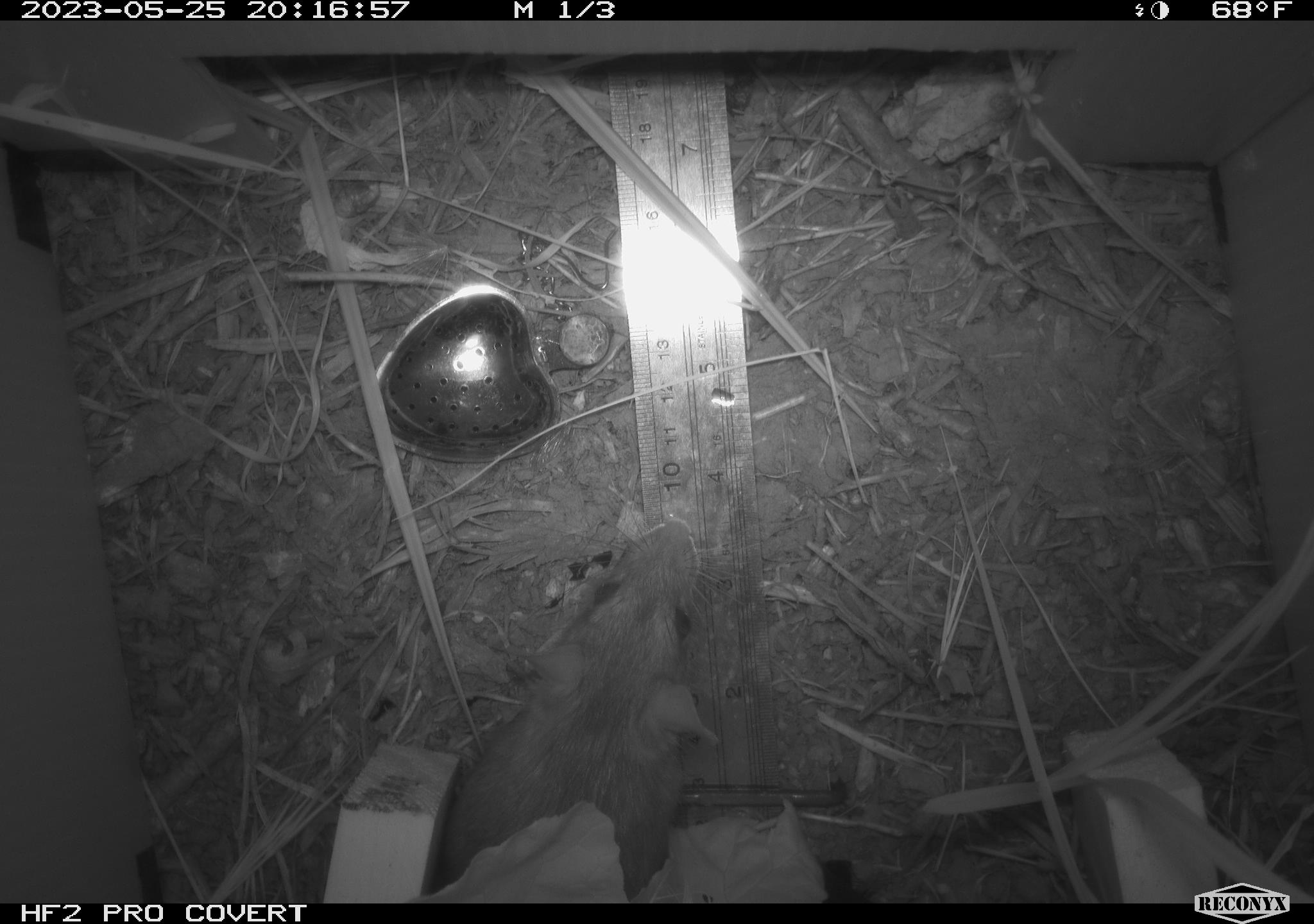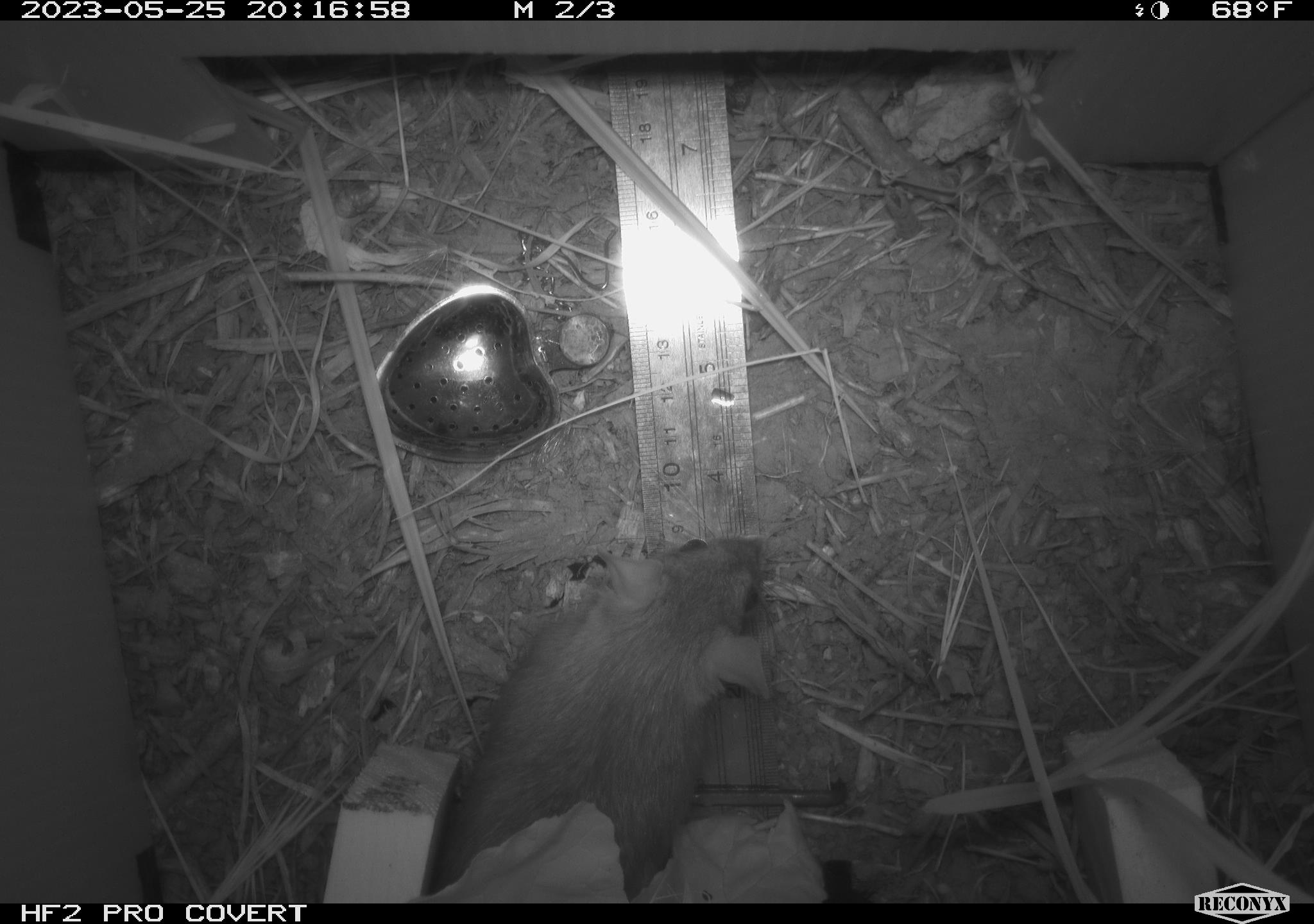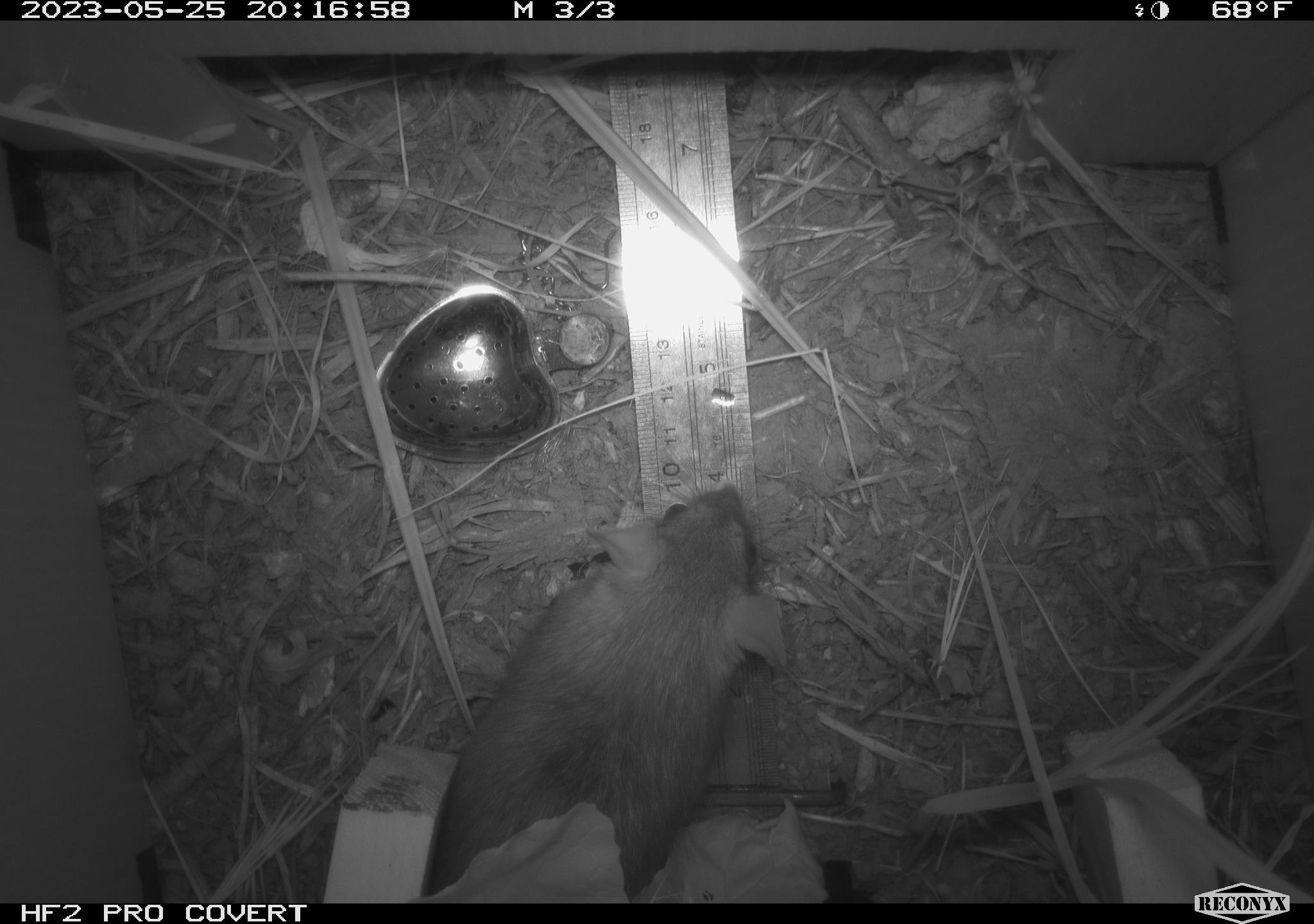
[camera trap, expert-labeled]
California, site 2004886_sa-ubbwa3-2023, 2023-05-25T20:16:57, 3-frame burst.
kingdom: Animalia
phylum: Chordata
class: Mammalia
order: Rodentia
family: Muridae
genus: Rattus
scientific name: Rattus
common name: rat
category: rattus species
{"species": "rattus species (rat) (Rattus)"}